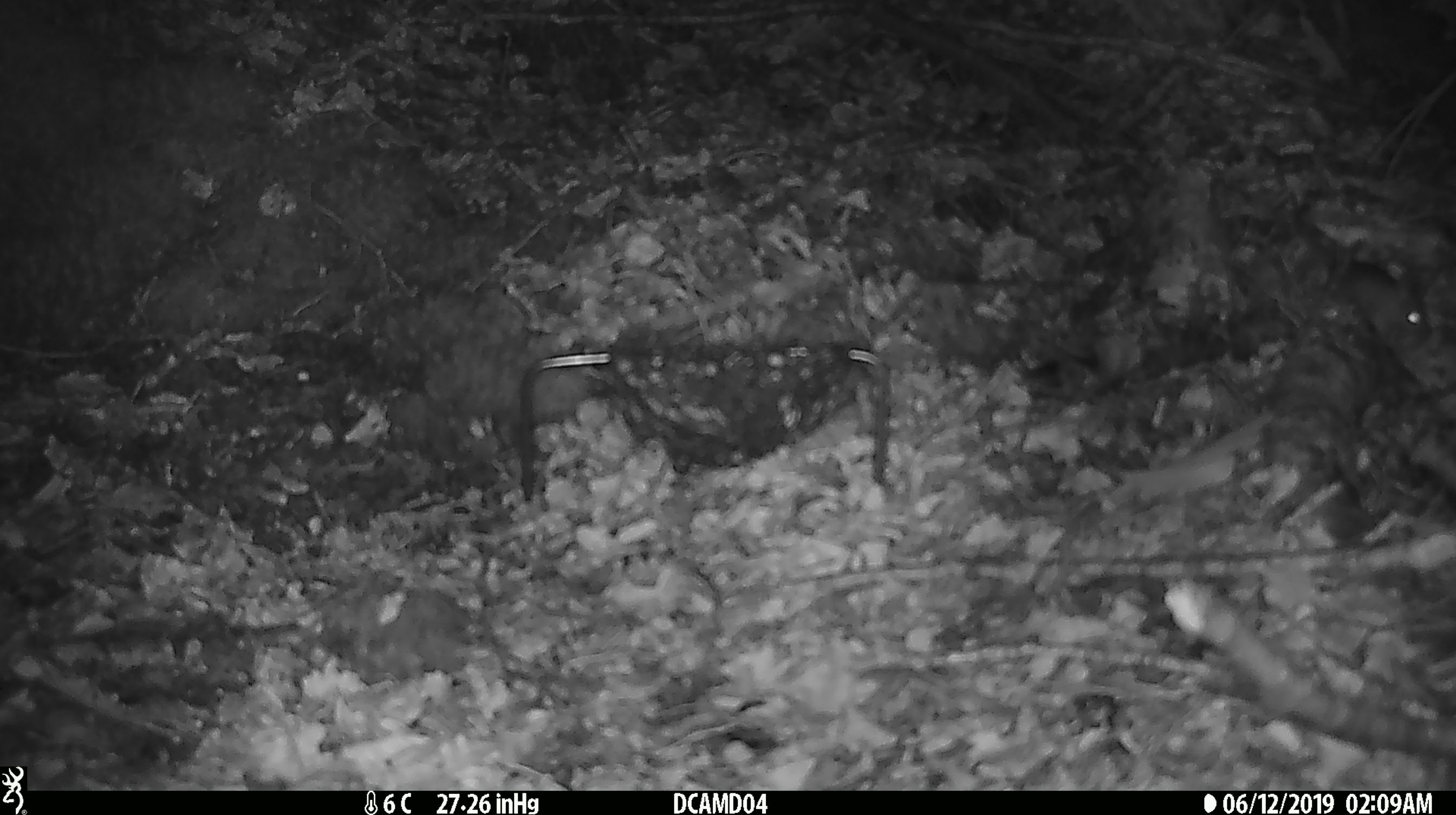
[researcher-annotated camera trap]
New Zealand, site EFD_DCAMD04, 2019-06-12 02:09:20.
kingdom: Animalia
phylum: Chordata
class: Mammalia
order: Rodentia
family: Muridae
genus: Mus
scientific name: Mus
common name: mouse